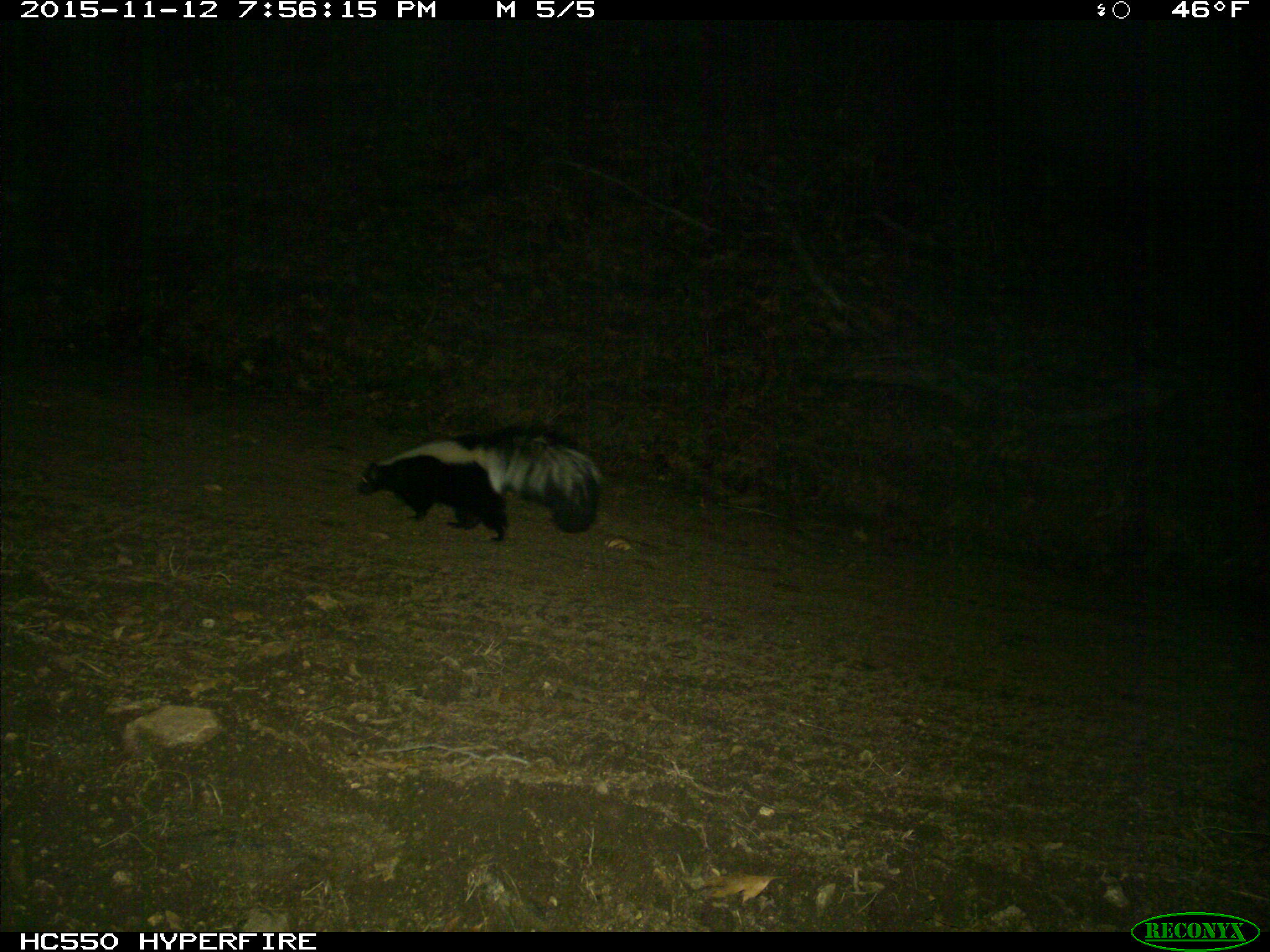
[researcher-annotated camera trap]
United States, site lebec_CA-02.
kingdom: Animalia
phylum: Chordata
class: Mammalia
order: Carnivora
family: Mephitidae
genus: Mephitis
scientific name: Mephitis mephitis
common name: striped skunk